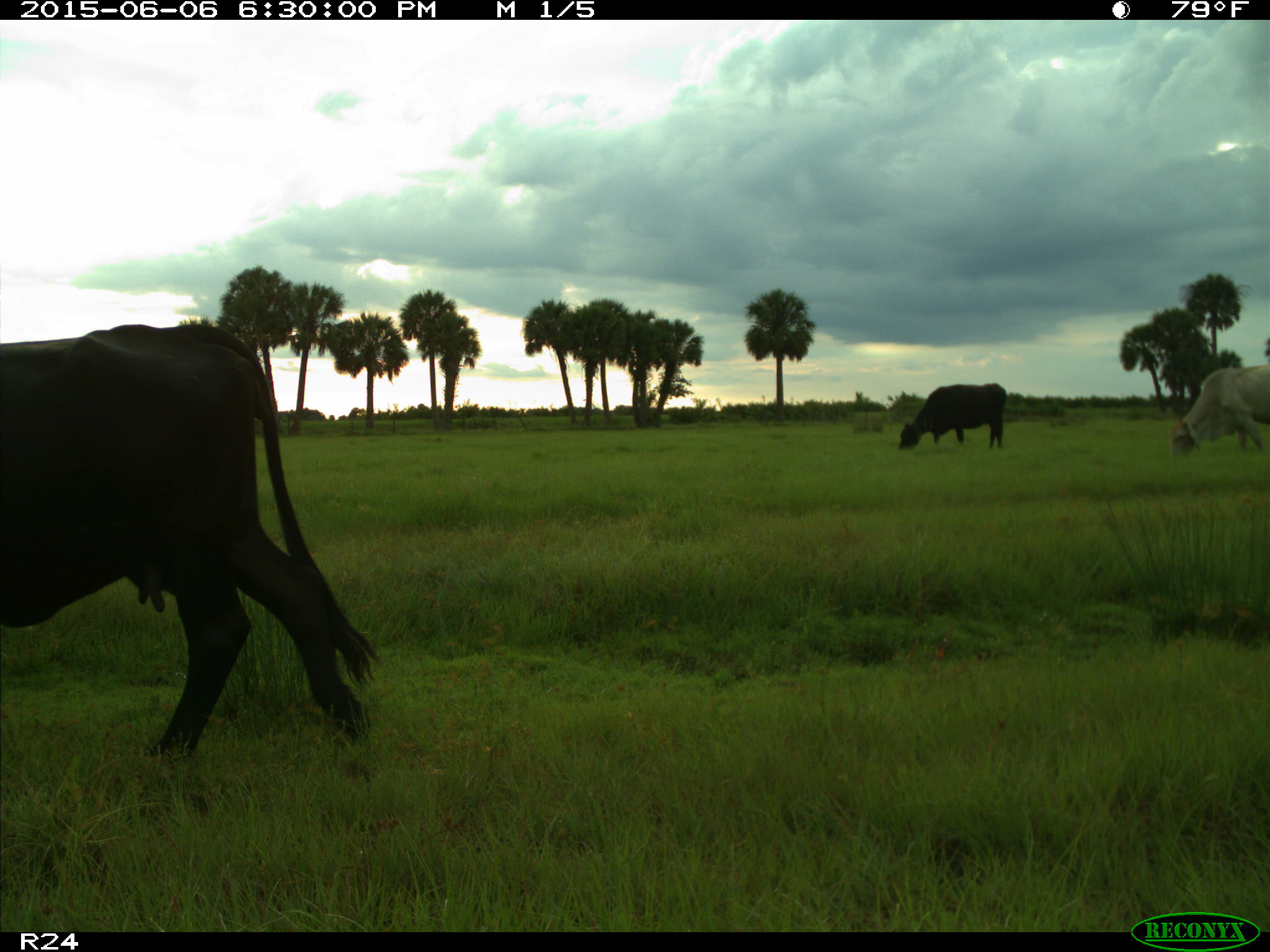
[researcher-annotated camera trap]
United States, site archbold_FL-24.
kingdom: Animalia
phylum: Chordata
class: Mammalia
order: Artiodactyla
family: Bovidae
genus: Bos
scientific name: Bos taurus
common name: domestic cow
Bos taurus (domestic cow).